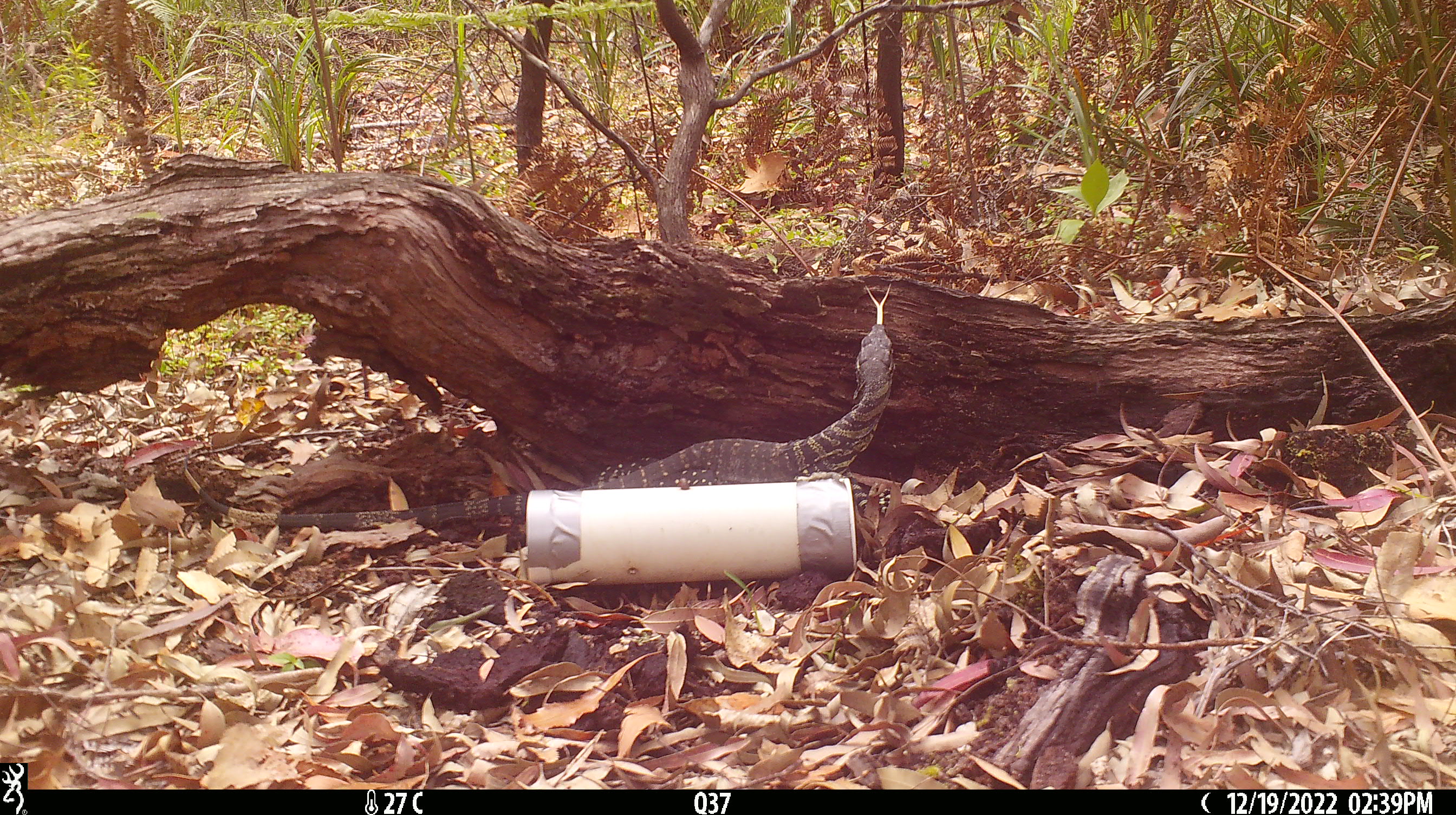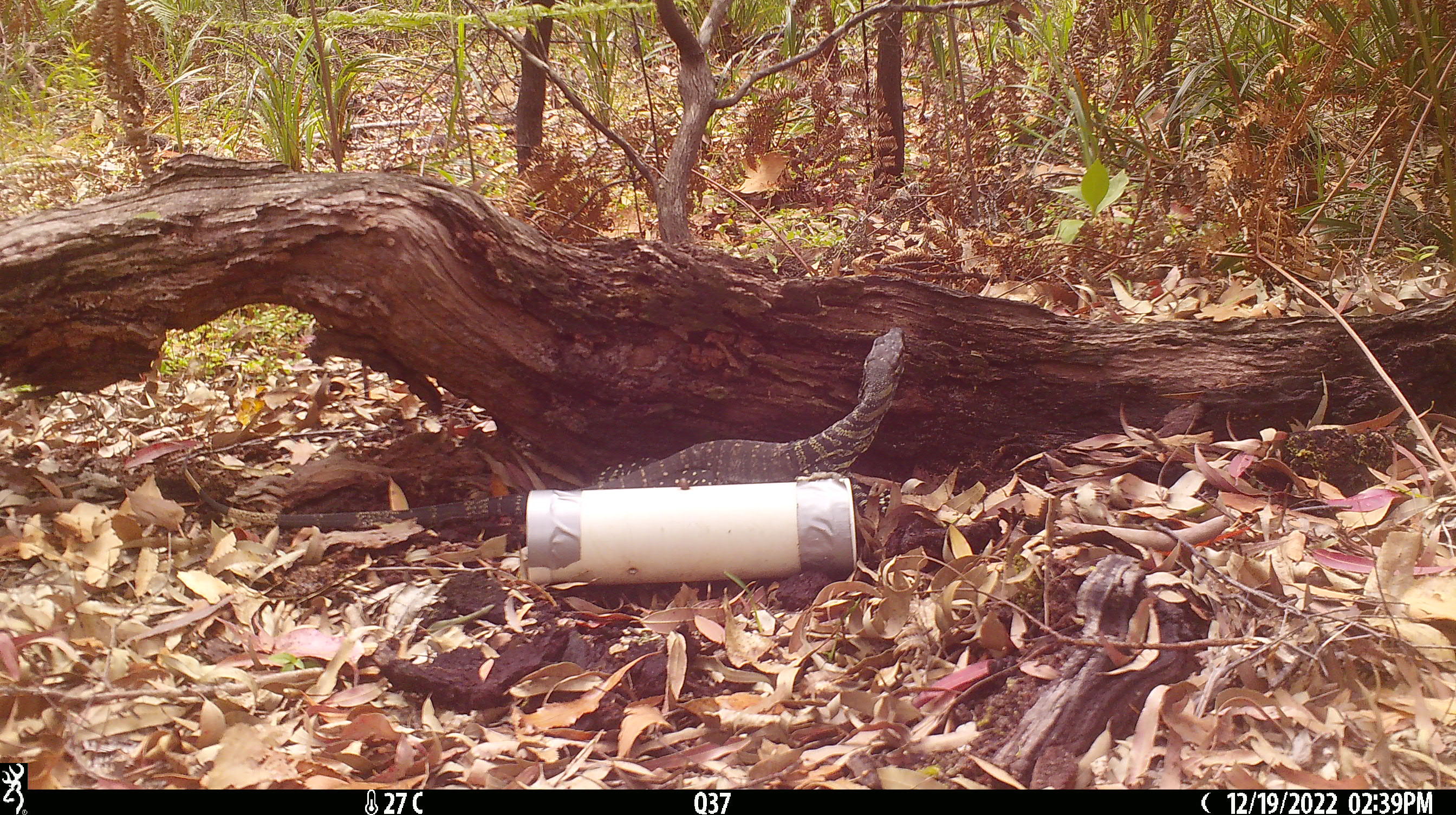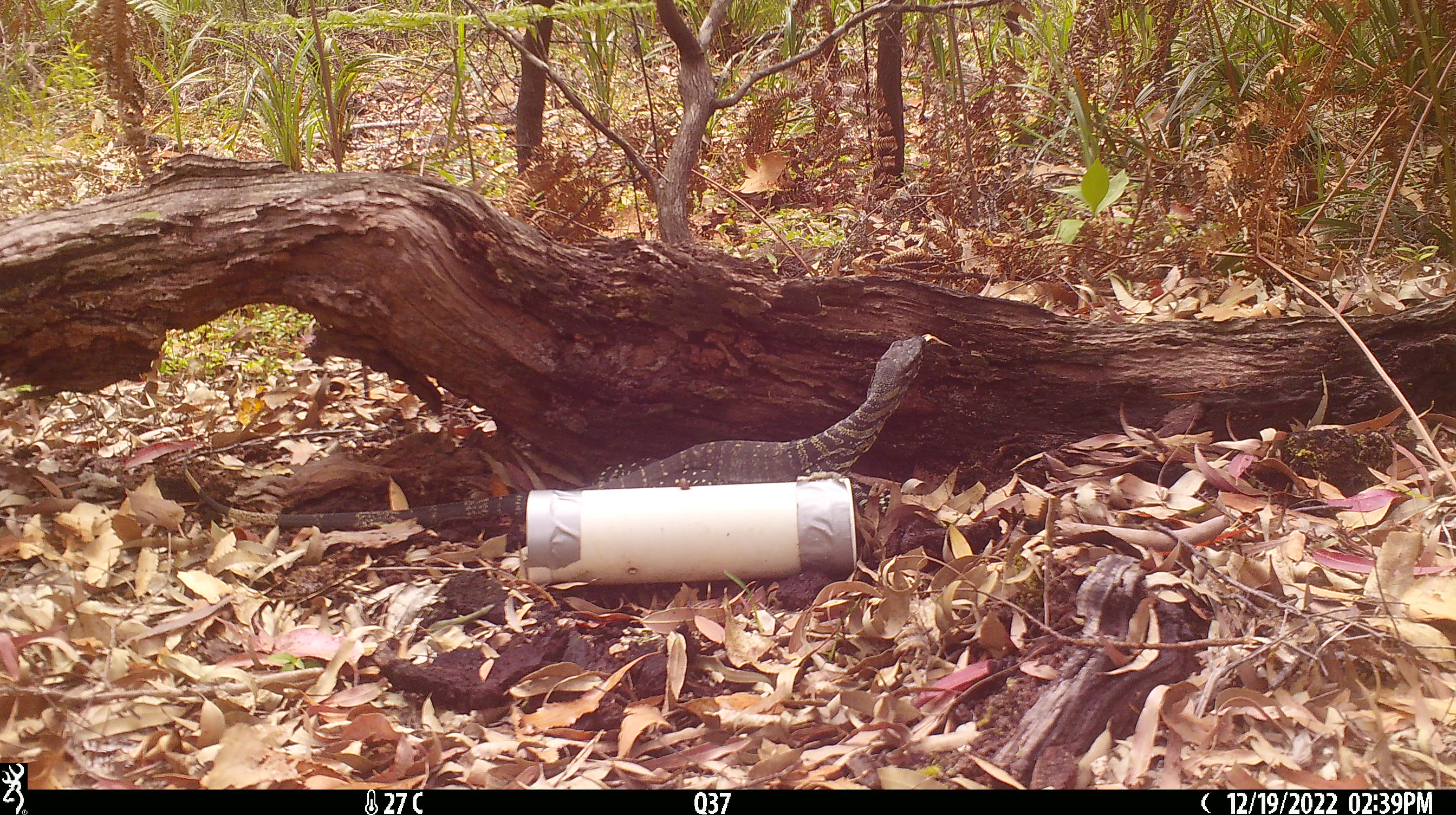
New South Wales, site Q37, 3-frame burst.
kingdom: Animalia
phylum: Chordata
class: Reptilia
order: Squamata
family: Varanidae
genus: Varanus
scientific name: Varanus varius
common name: lace monitor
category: goanna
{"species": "goanna (lace monitor) (Varanus varius)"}